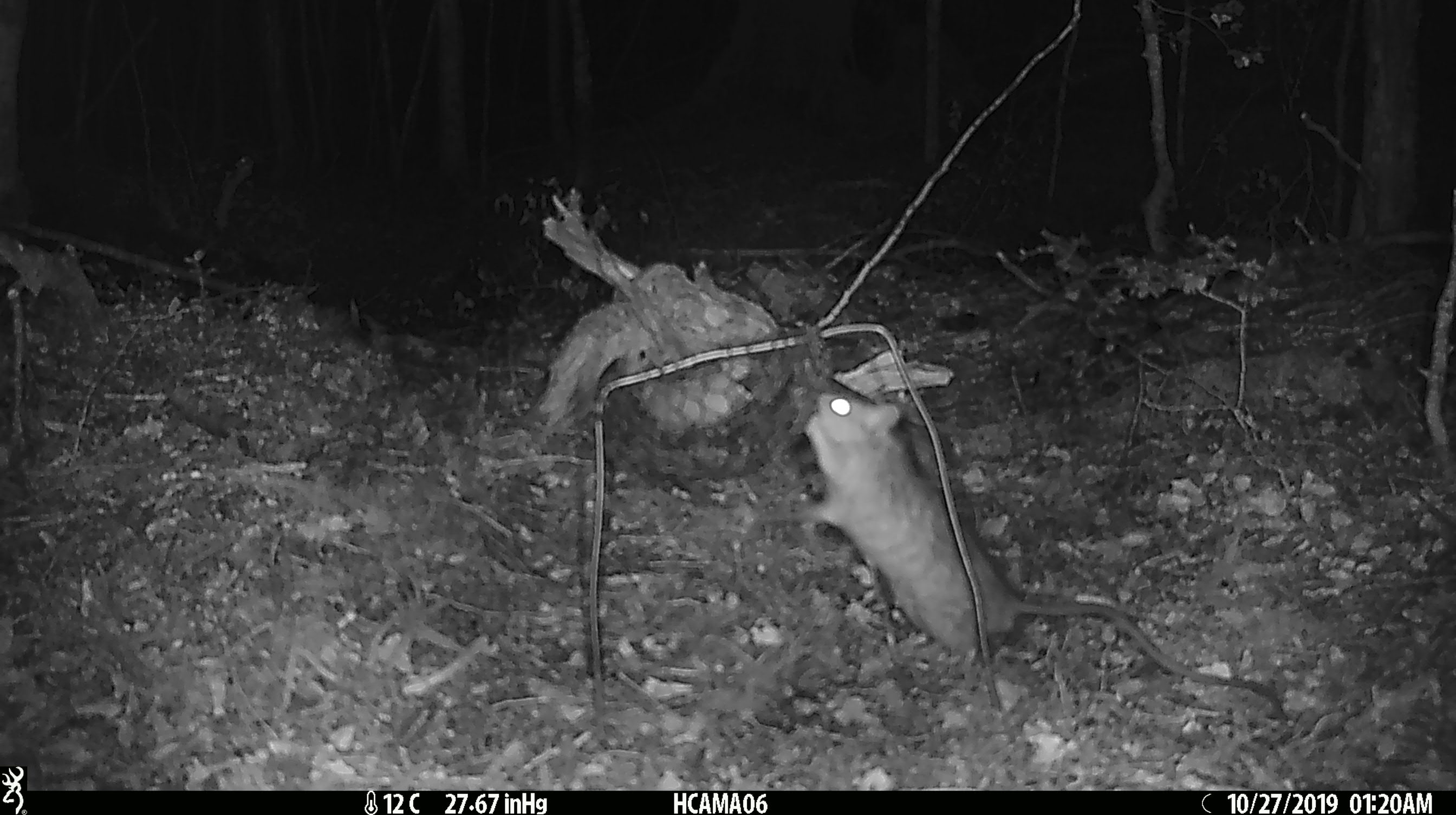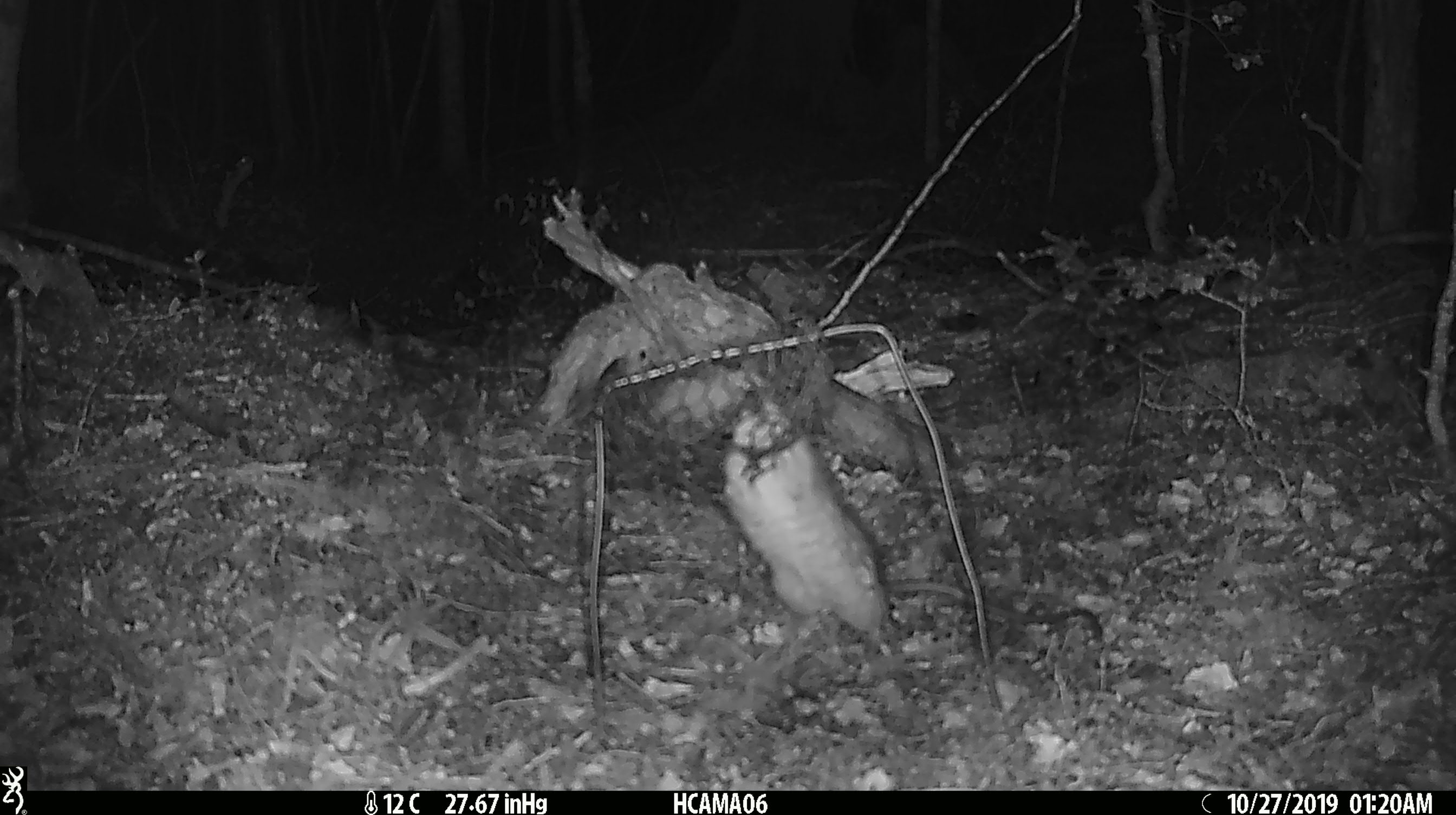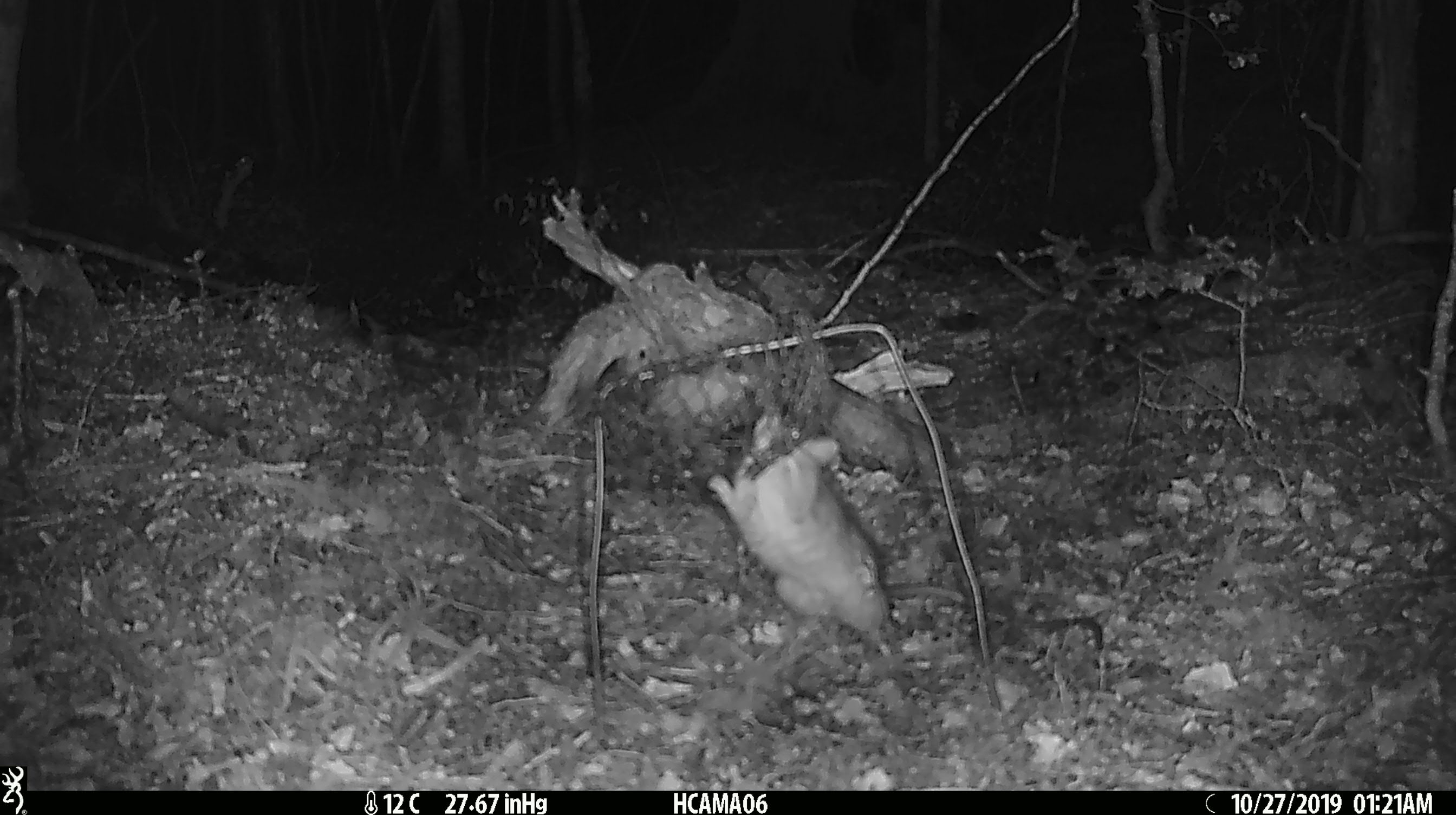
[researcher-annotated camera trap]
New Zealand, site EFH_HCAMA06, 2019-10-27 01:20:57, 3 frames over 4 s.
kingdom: Animalia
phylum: Chordata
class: Mammalia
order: Rodentia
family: Muridae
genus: Rattus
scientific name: Rattus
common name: rat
Rat (Rattus).